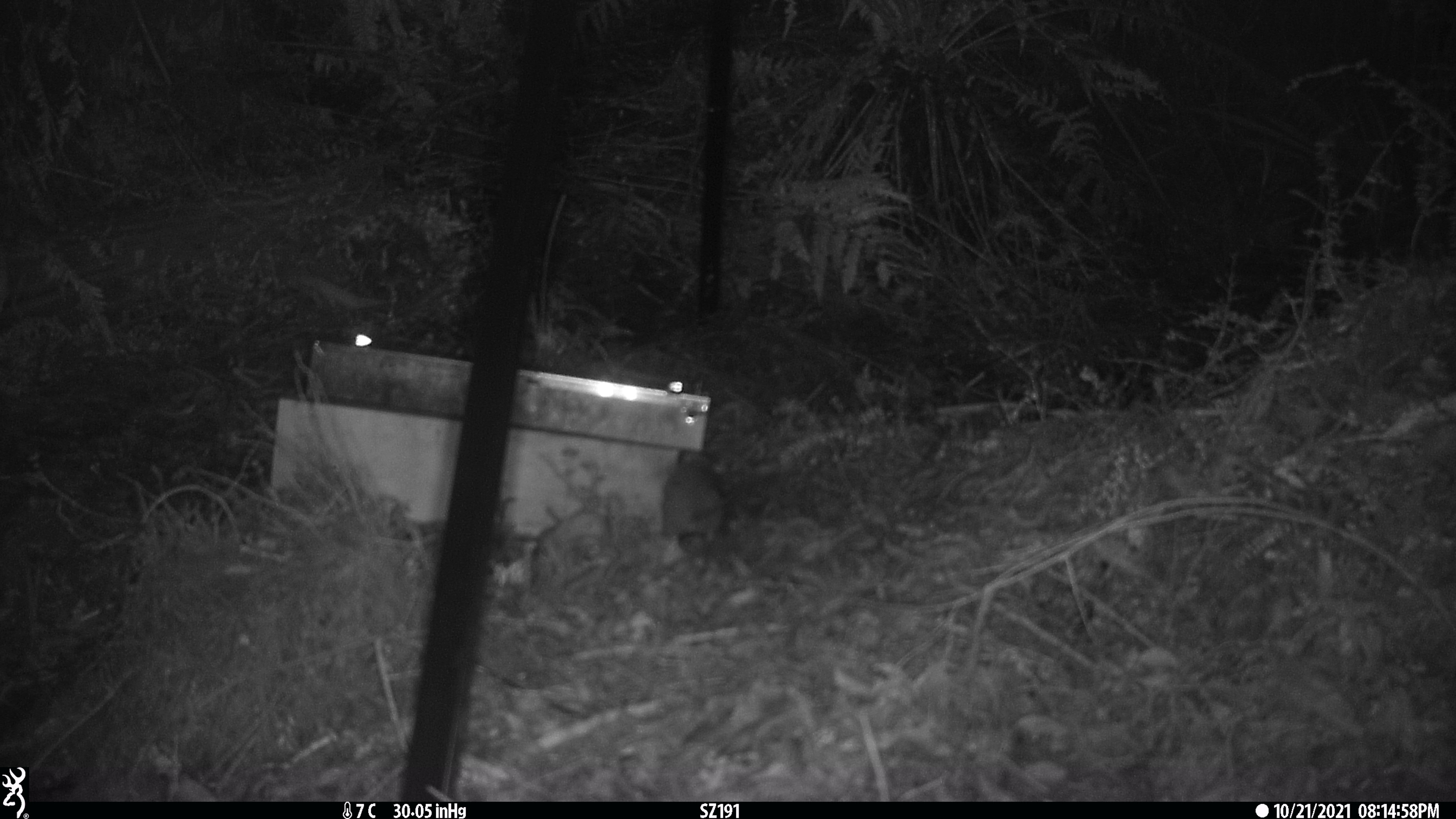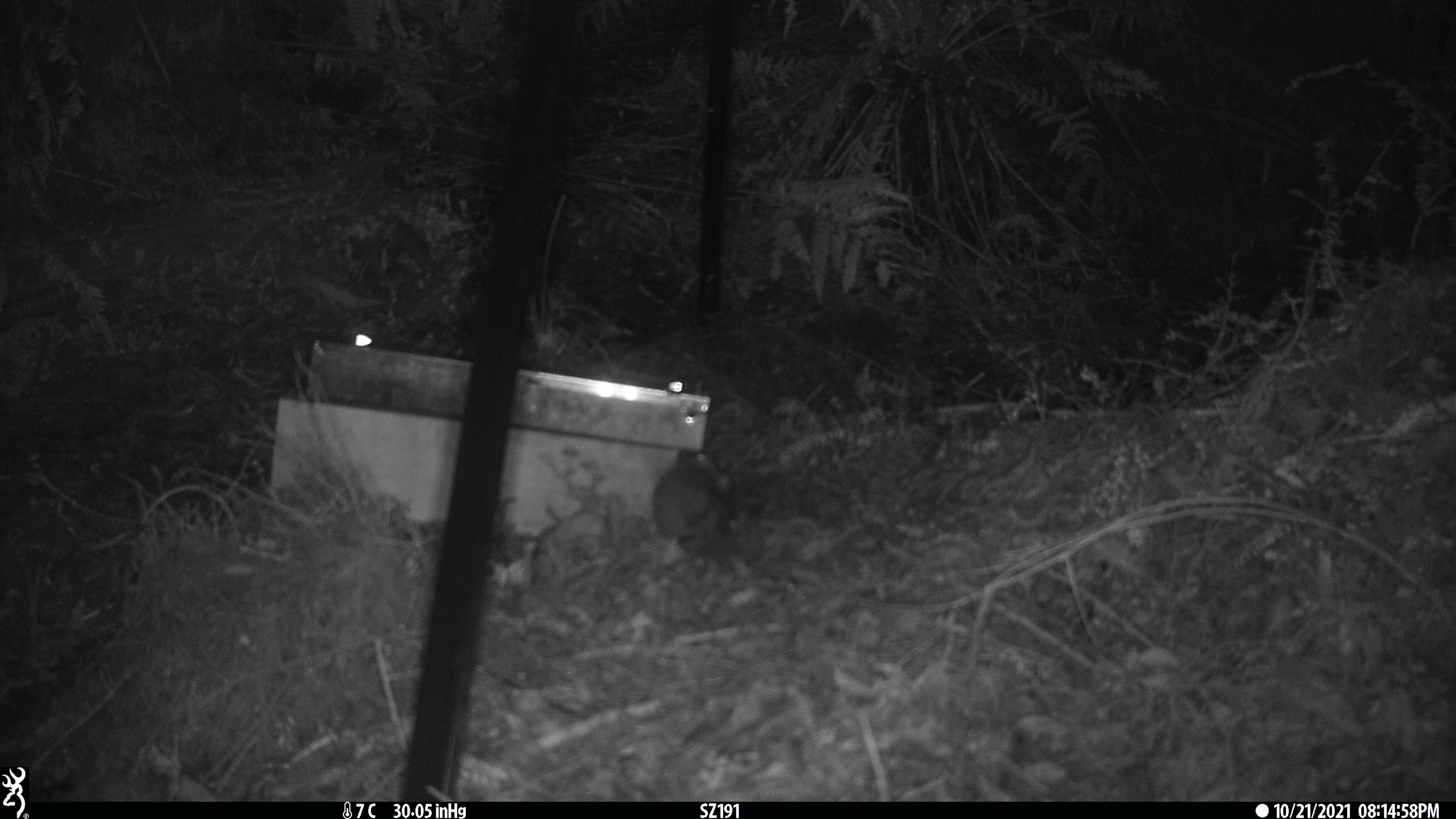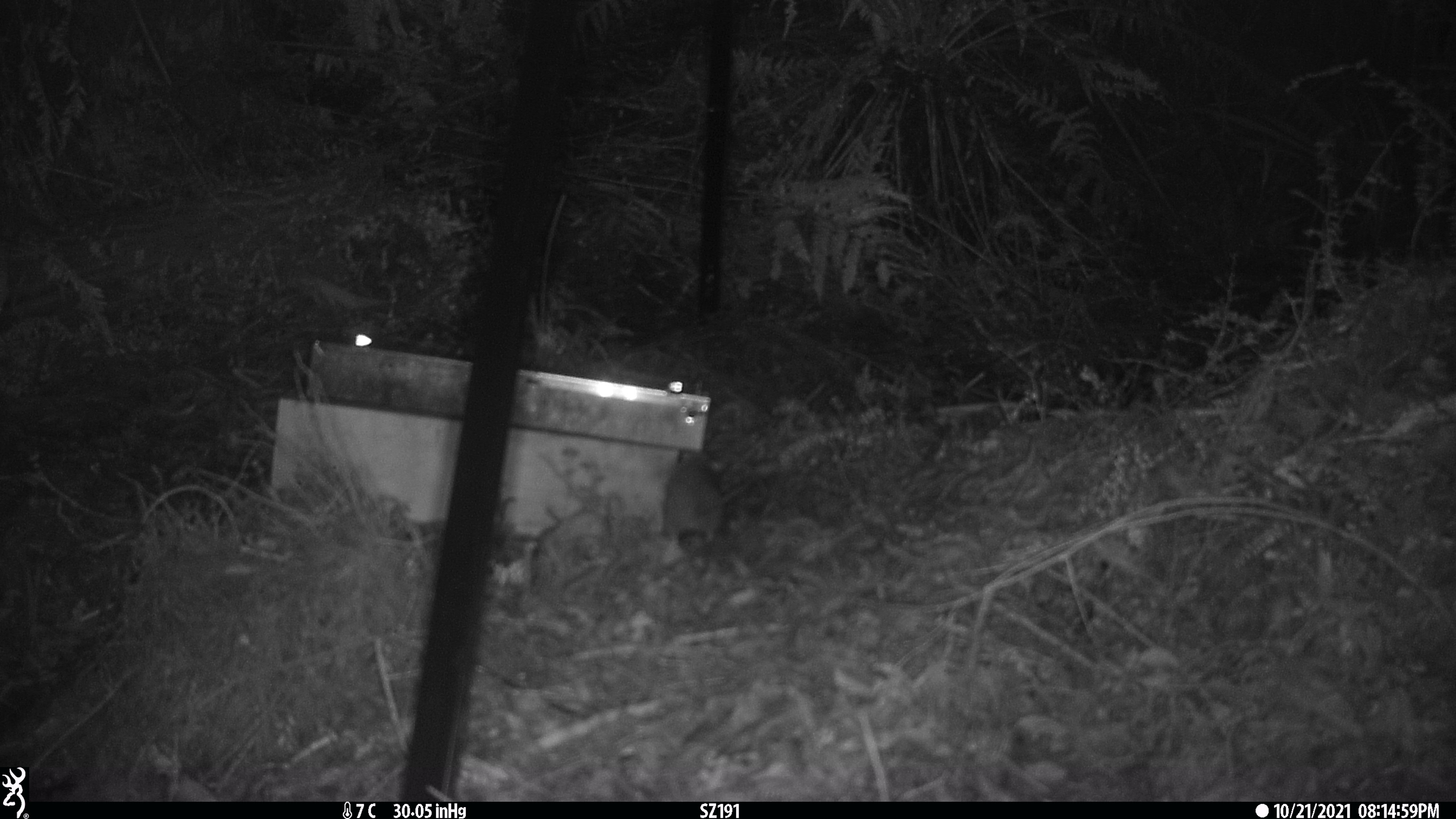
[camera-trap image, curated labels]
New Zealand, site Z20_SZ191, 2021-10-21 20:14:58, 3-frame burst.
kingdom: Animalia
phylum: Chordata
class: Mammalia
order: Rodentia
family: Muridae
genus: Rattus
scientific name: Rattus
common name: rat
Rat (Rattus).